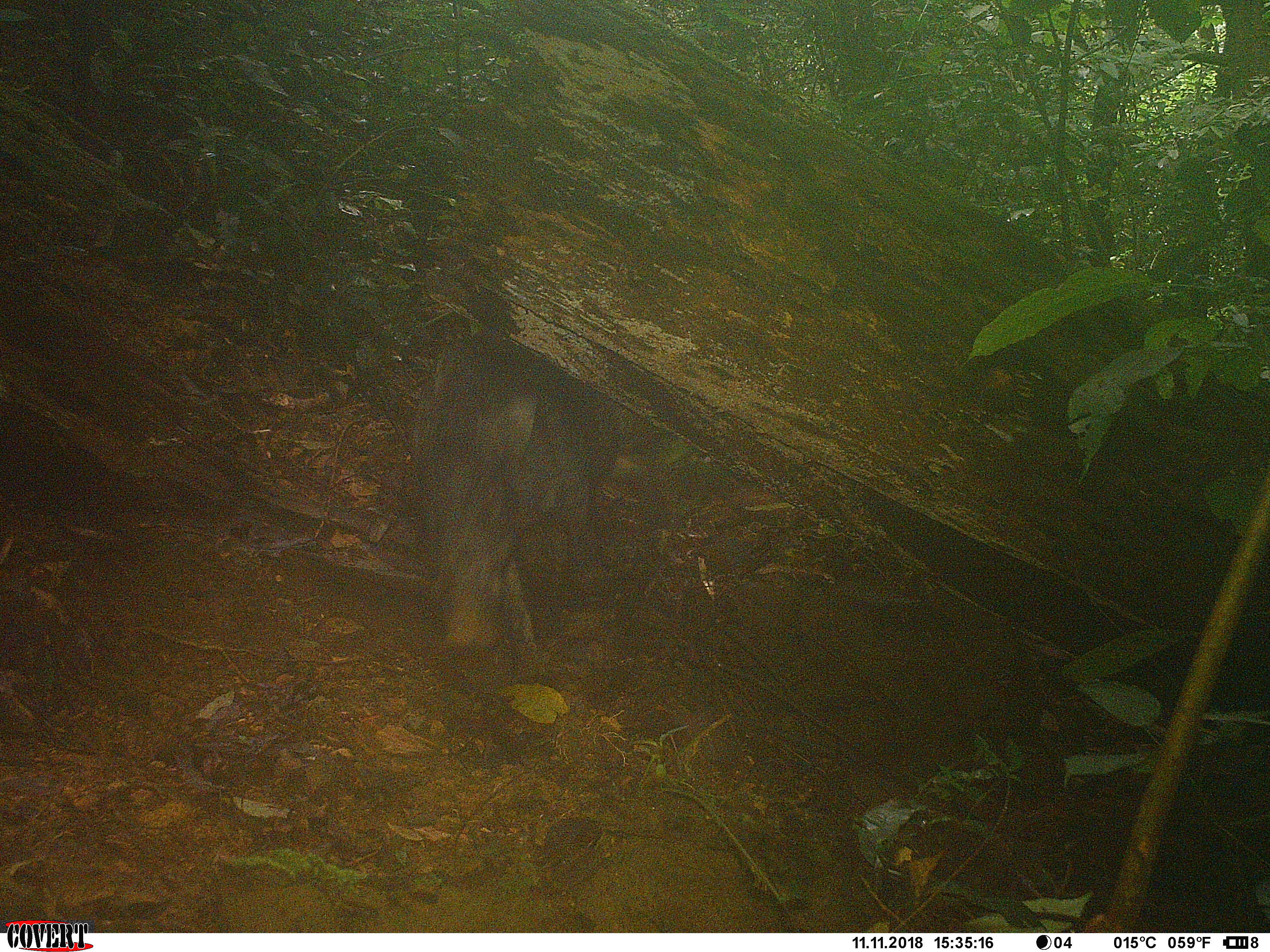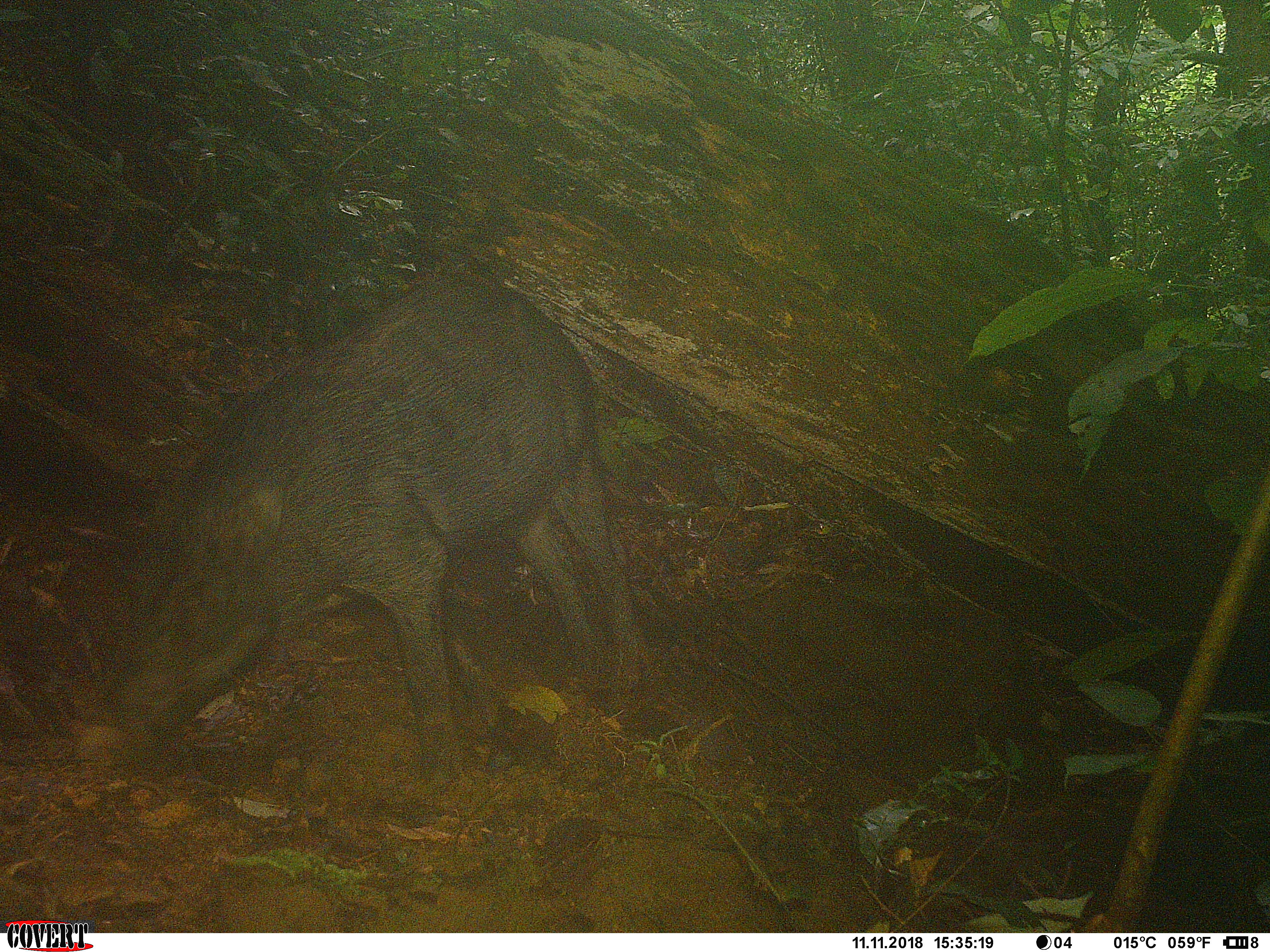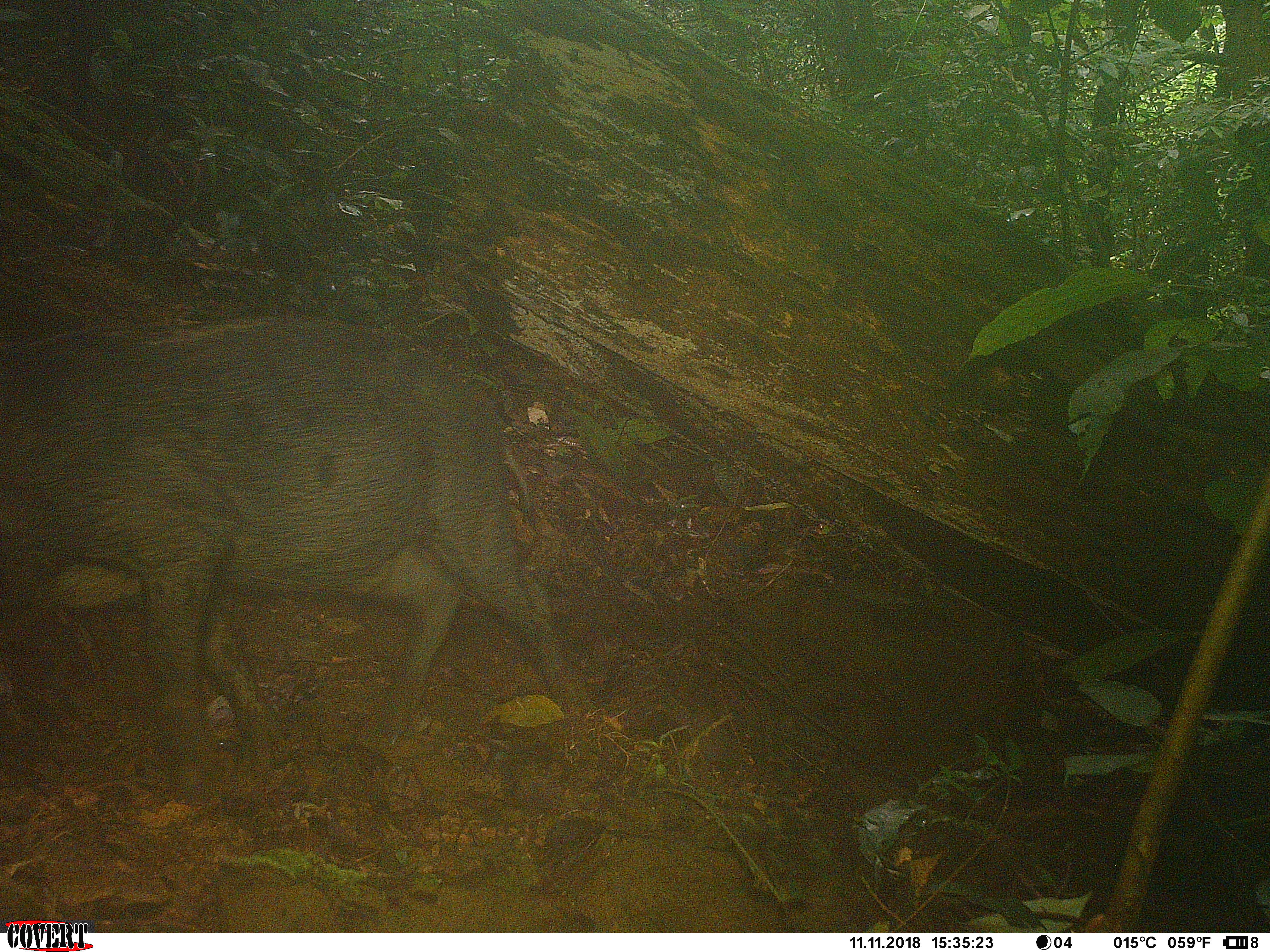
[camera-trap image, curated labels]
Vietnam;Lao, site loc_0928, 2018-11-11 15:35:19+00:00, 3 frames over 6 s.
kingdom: Animalia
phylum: Chordata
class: Mammalia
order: Artiodactyla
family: Suidae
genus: Sus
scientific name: Sus scrofa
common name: eurasian wild pig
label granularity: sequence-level